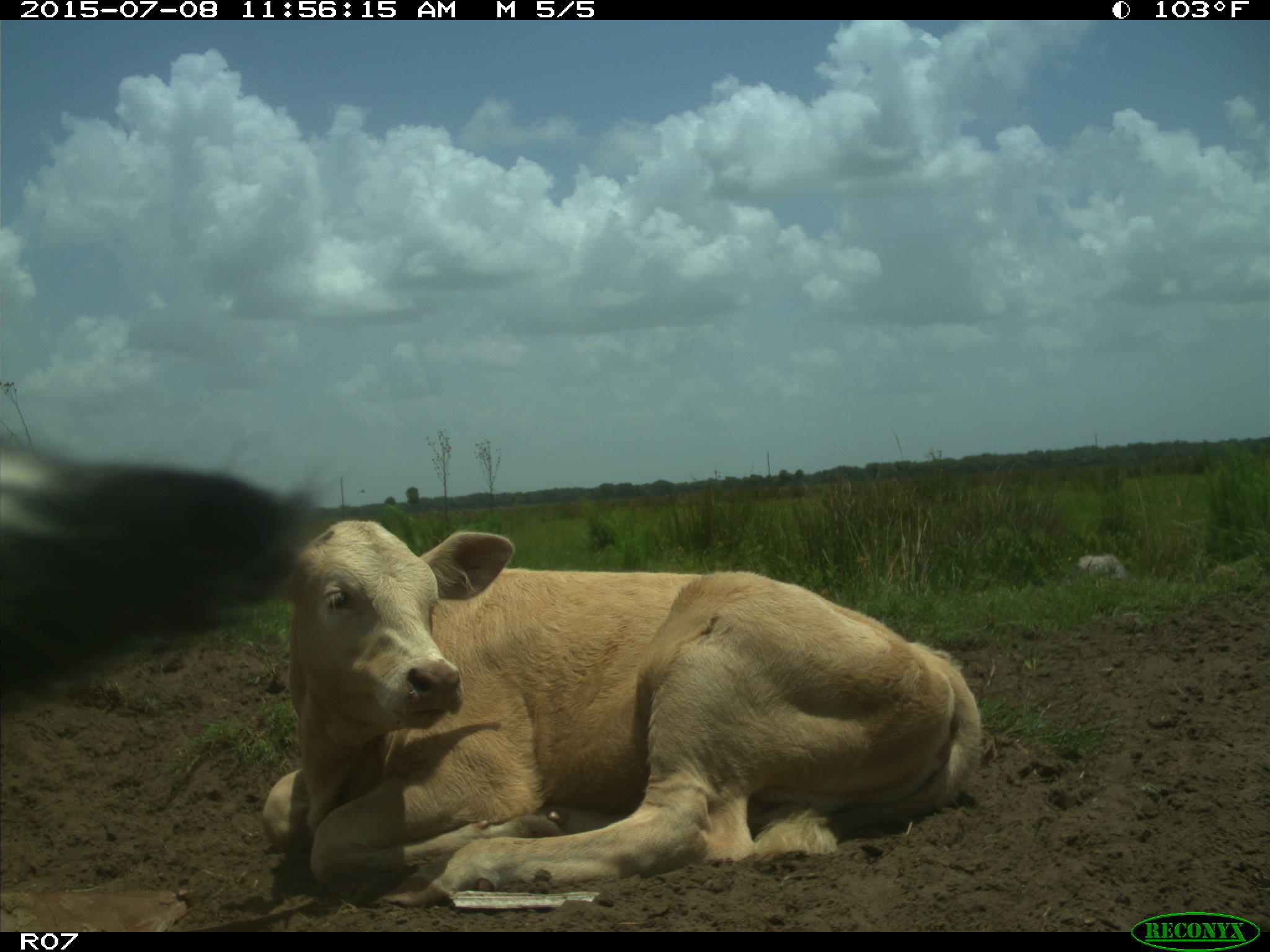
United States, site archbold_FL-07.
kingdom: Animalia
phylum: Chordata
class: Mammalia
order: Artiodactyla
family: Bovidae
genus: Bos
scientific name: Bos taurus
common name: domestic cow